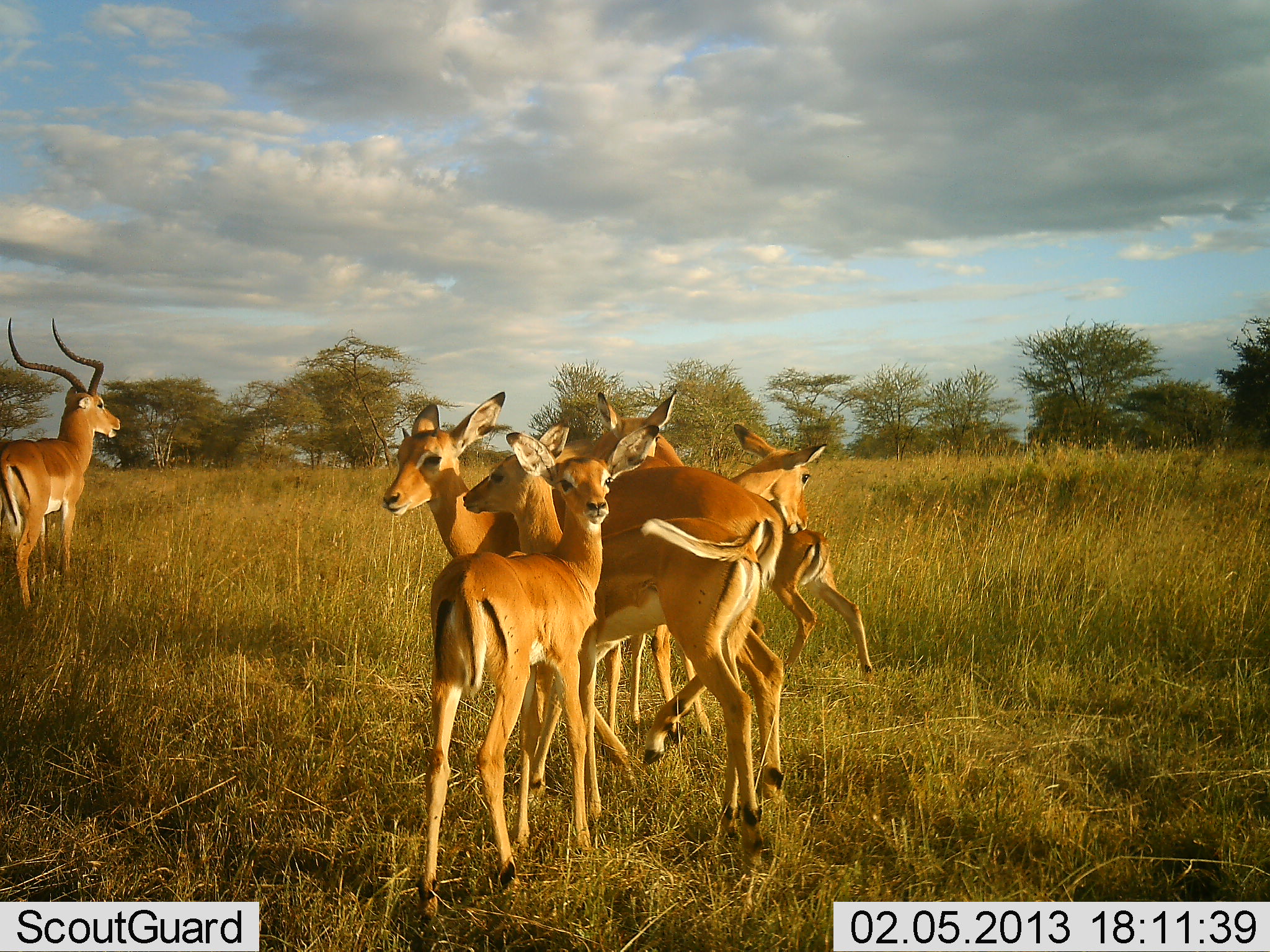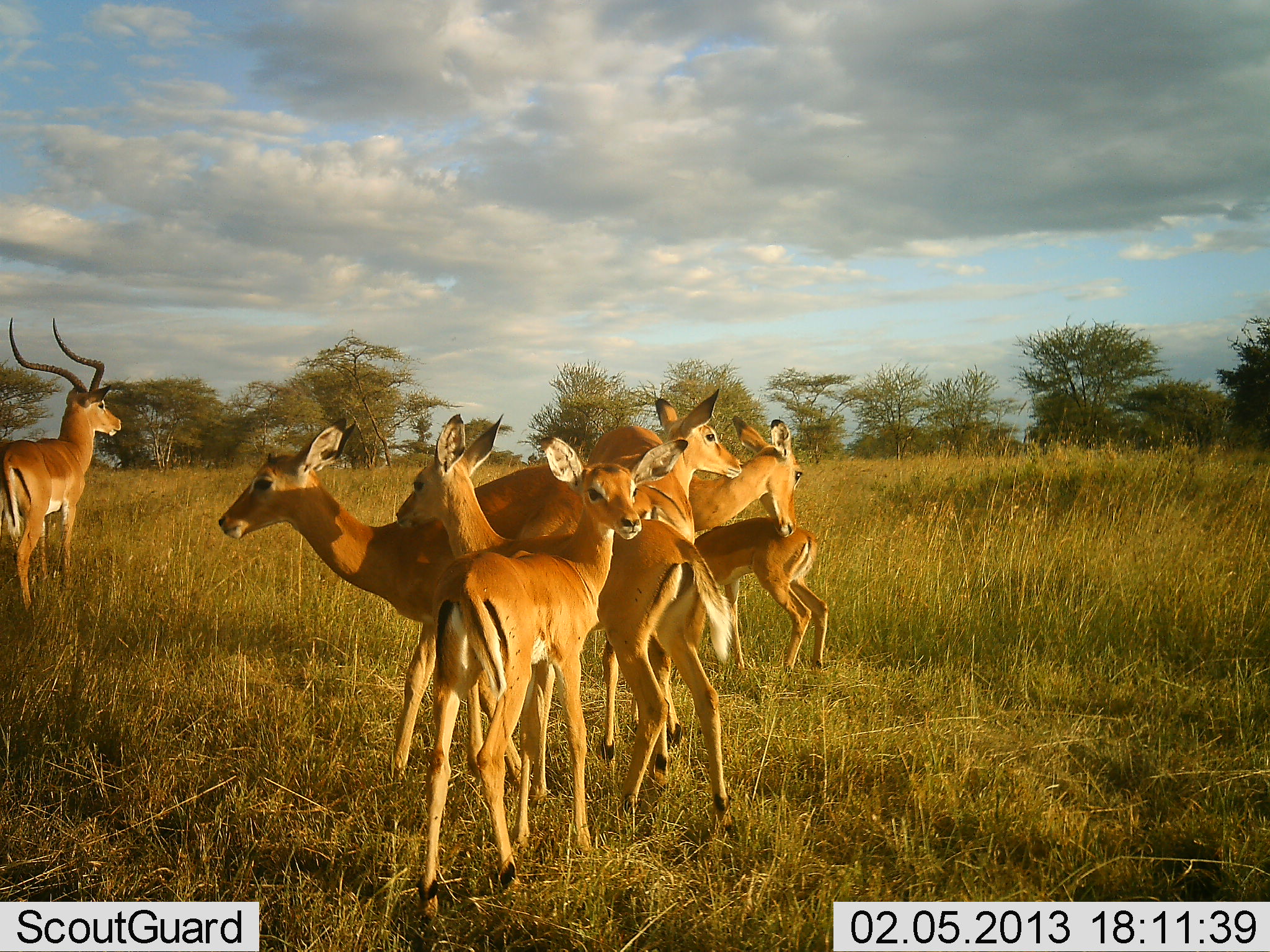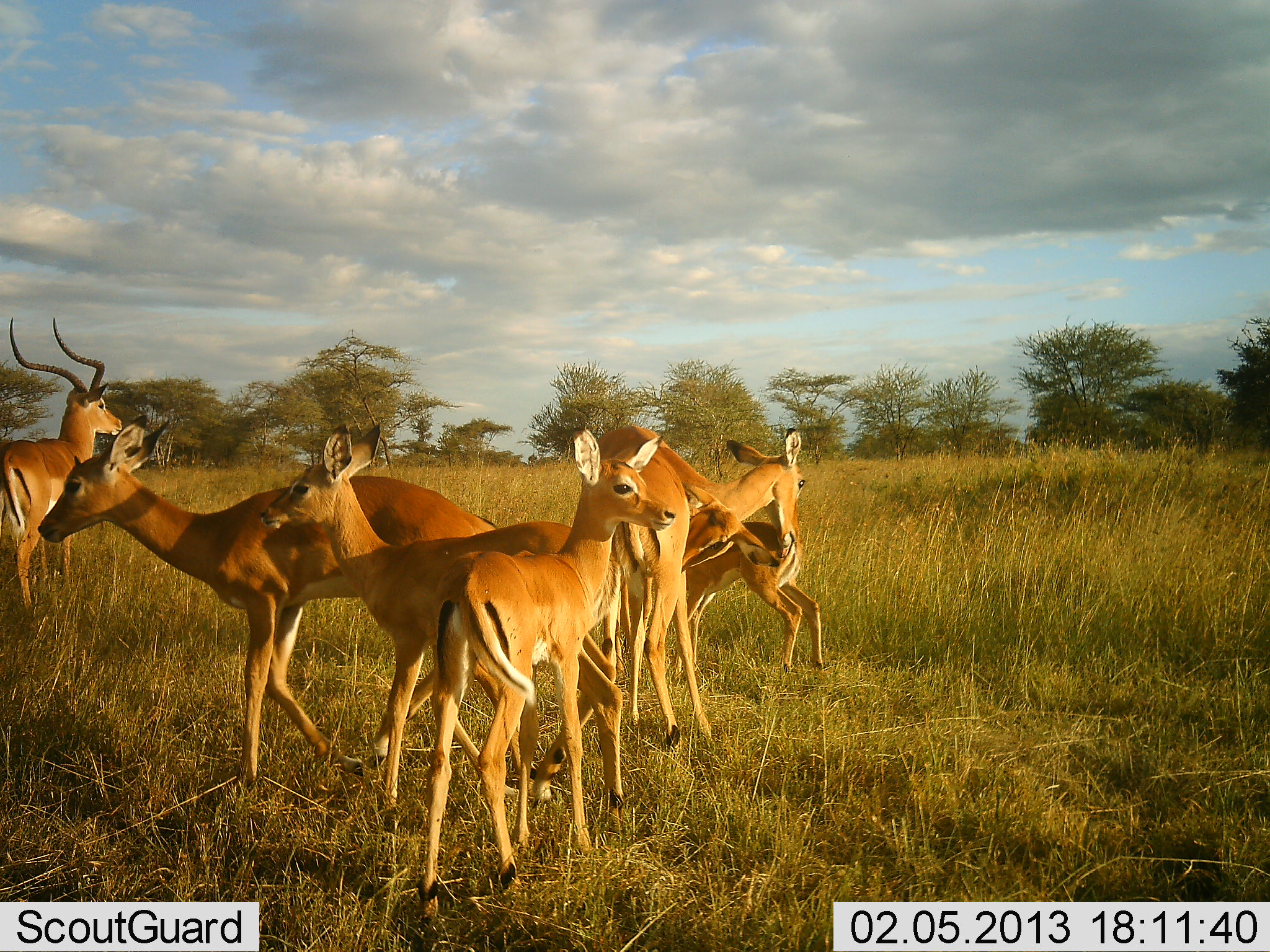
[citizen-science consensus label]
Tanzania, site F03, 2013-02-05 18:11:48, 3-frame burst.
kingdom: Animalia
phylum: Chordata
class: Mammalia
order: Artiodactyla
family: Bovidae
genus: Aepyceros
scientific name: Aepyceros melampus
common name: impala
Impala (Aepyceros melampus), count 7. Behavior (volunteer vote fractions): standing 92%, resting 0%, moving 53%, interacting 26%. Young present (vote fraction): 63%. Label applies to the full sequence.